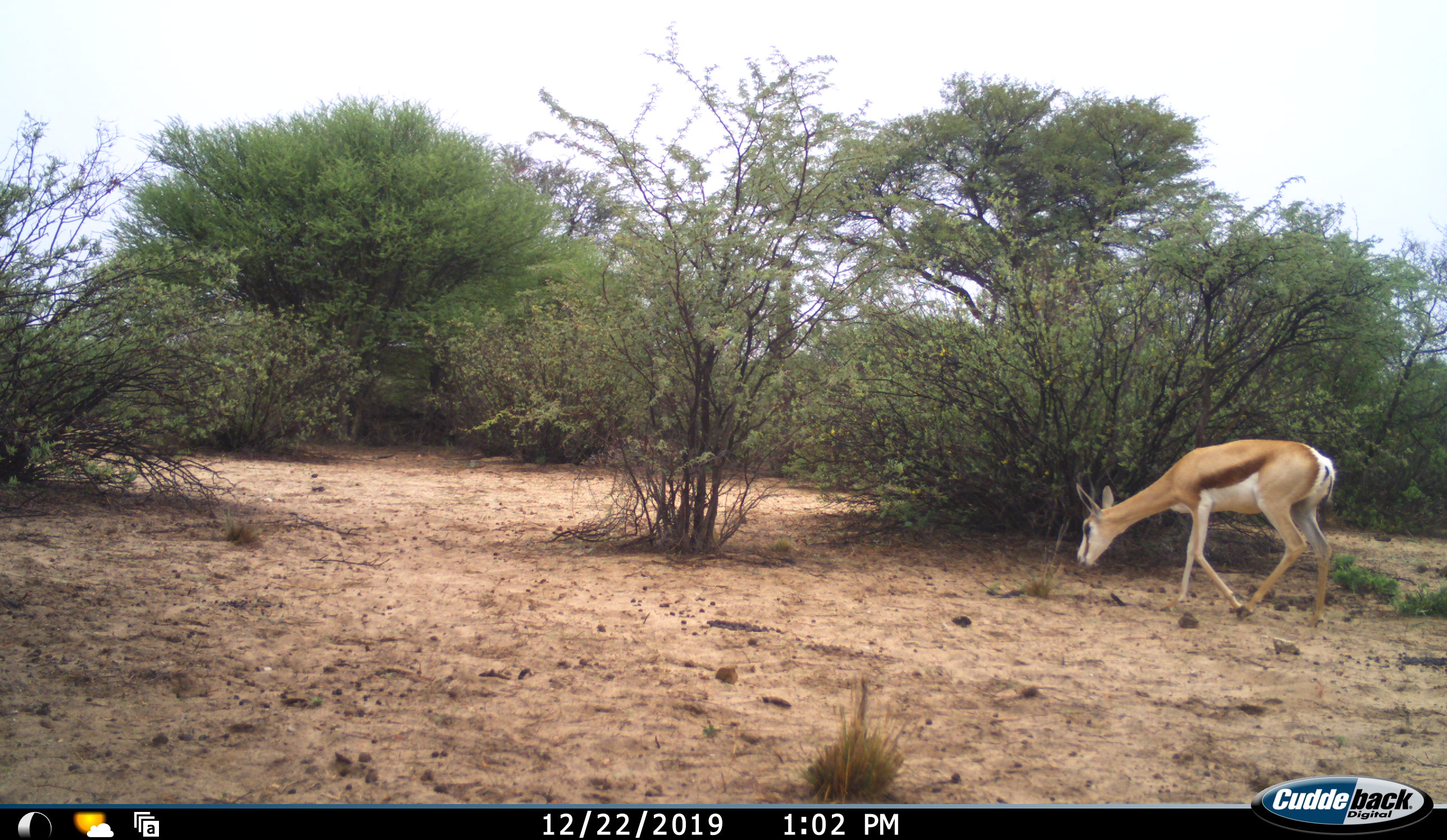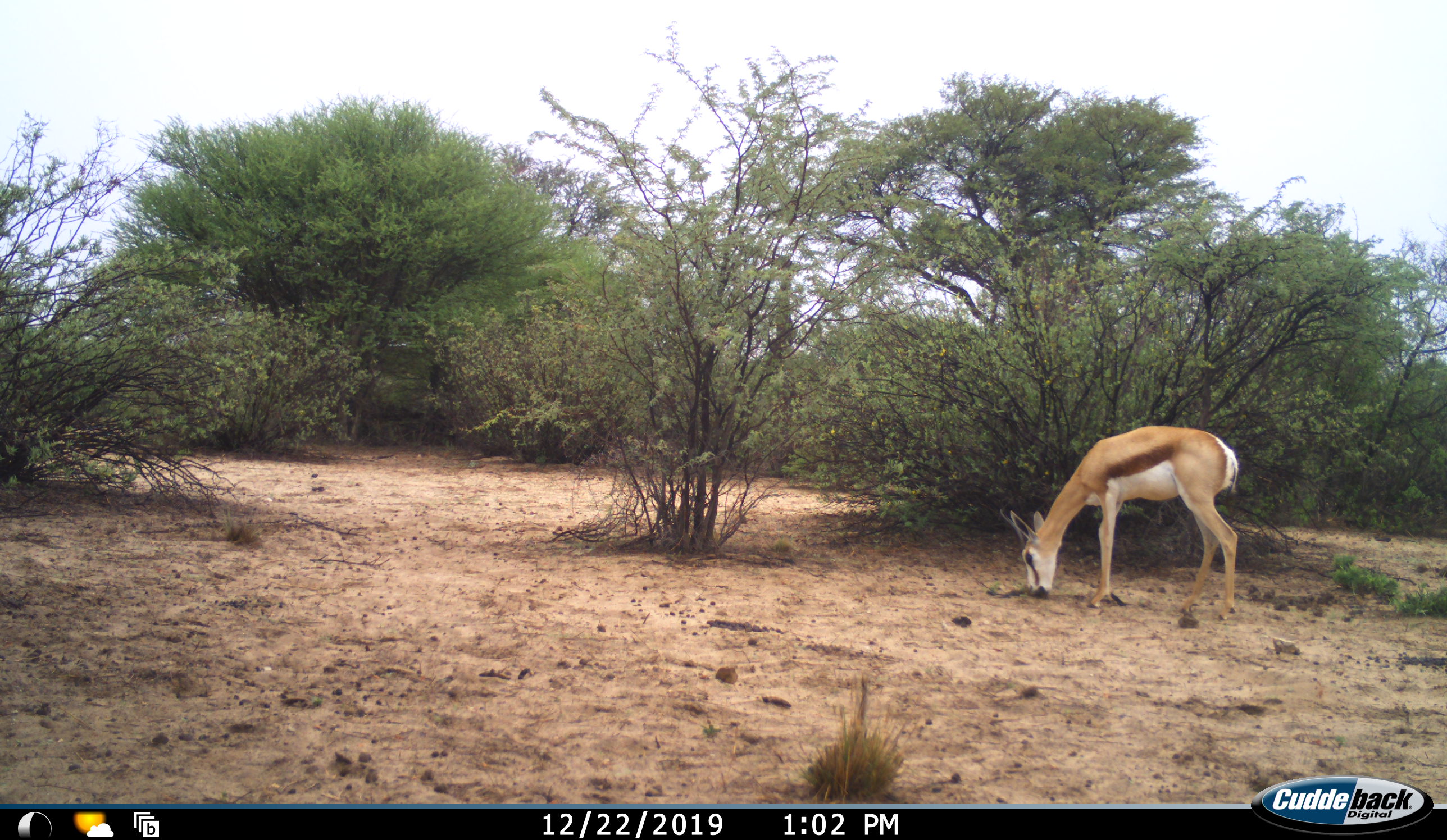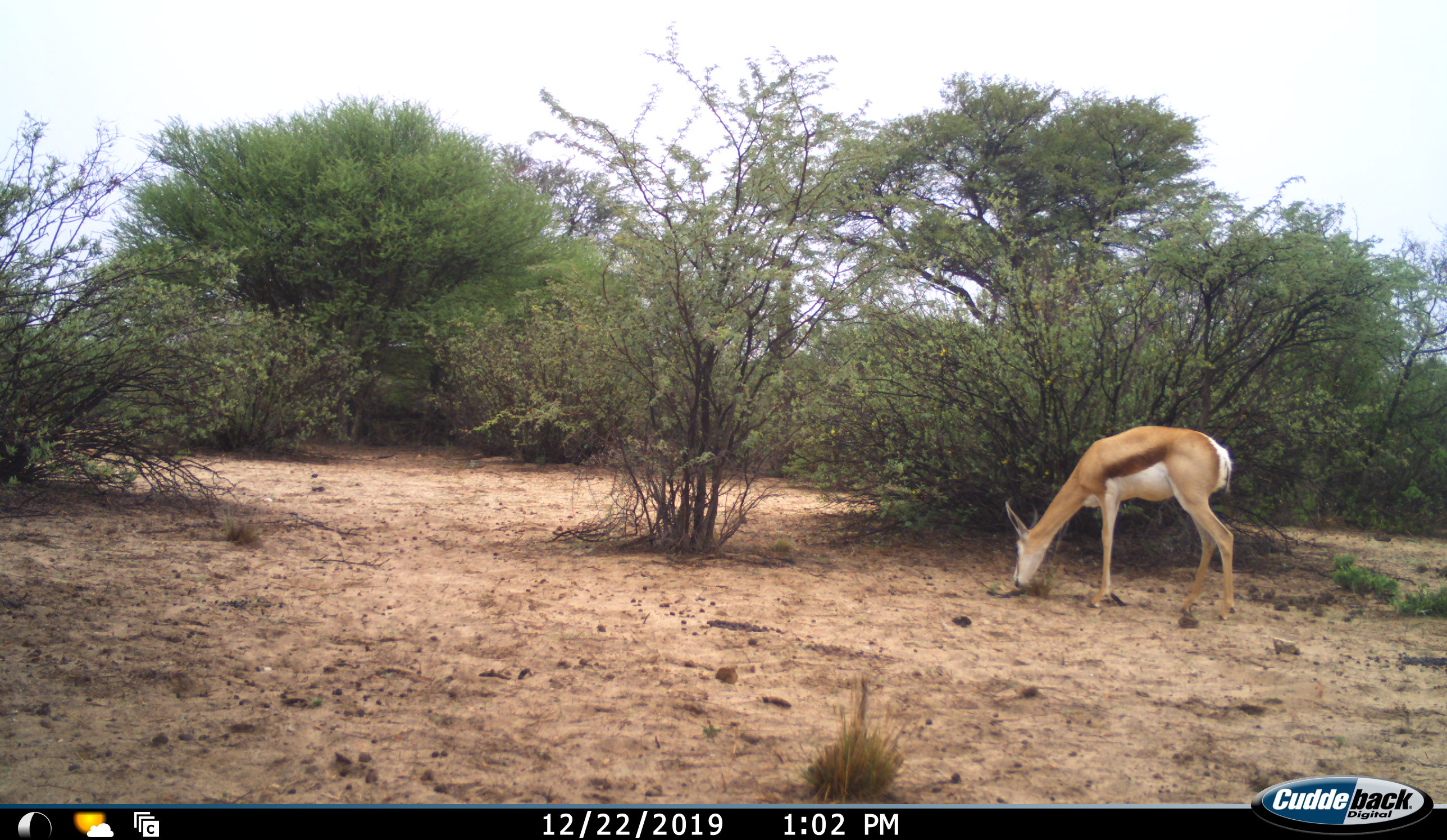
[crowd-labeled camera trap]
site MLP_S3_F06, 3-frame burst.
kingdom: Animalia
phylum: Chordata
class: Mammalia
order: Artiodactyla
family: Bovidae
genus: Antidorcas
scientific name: Antidorcas marsupialis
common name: springbok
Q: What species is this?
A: Springbok (Antidorcas marsupialis).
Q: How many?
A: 1.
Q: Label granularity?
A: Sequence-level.